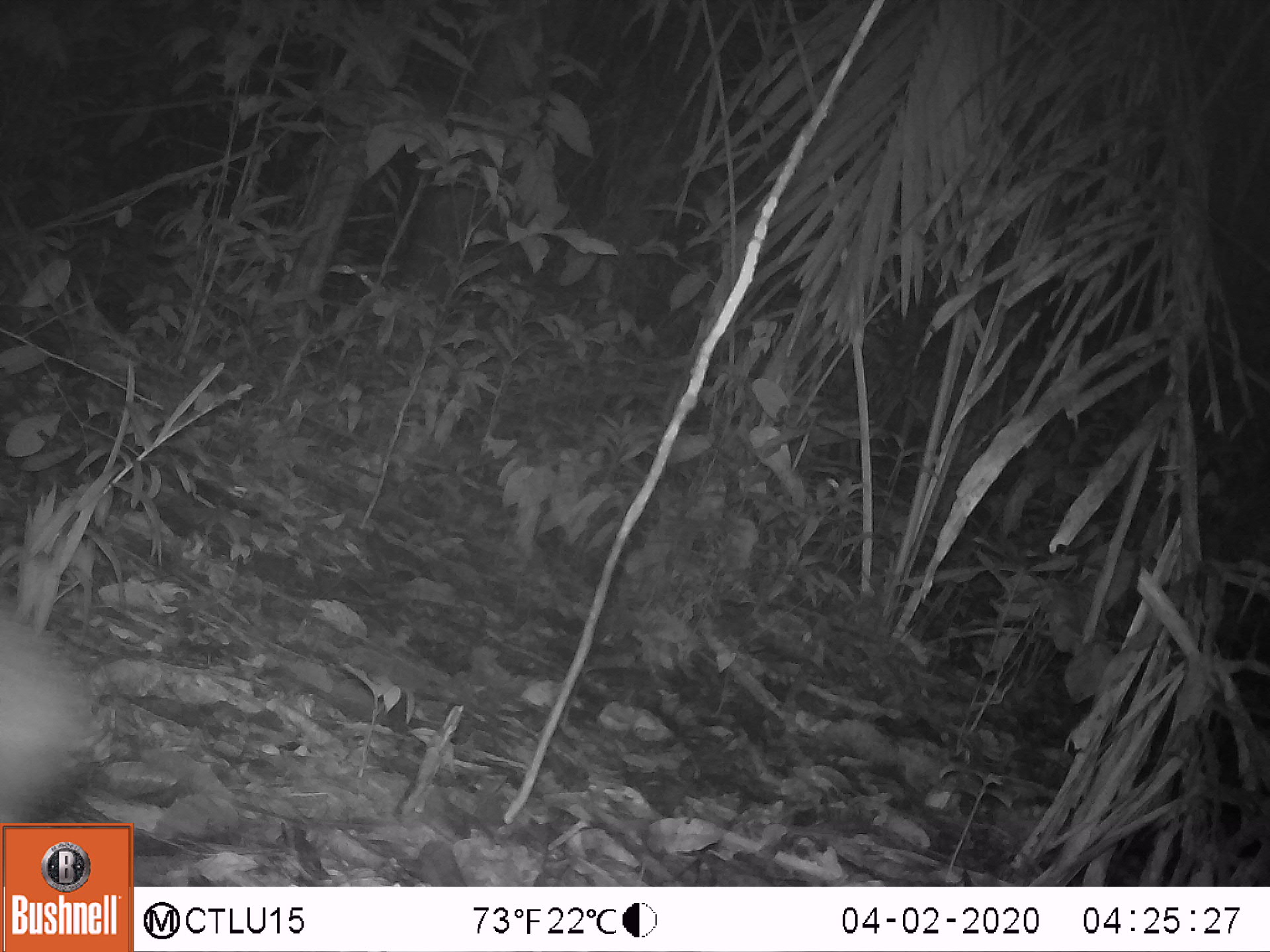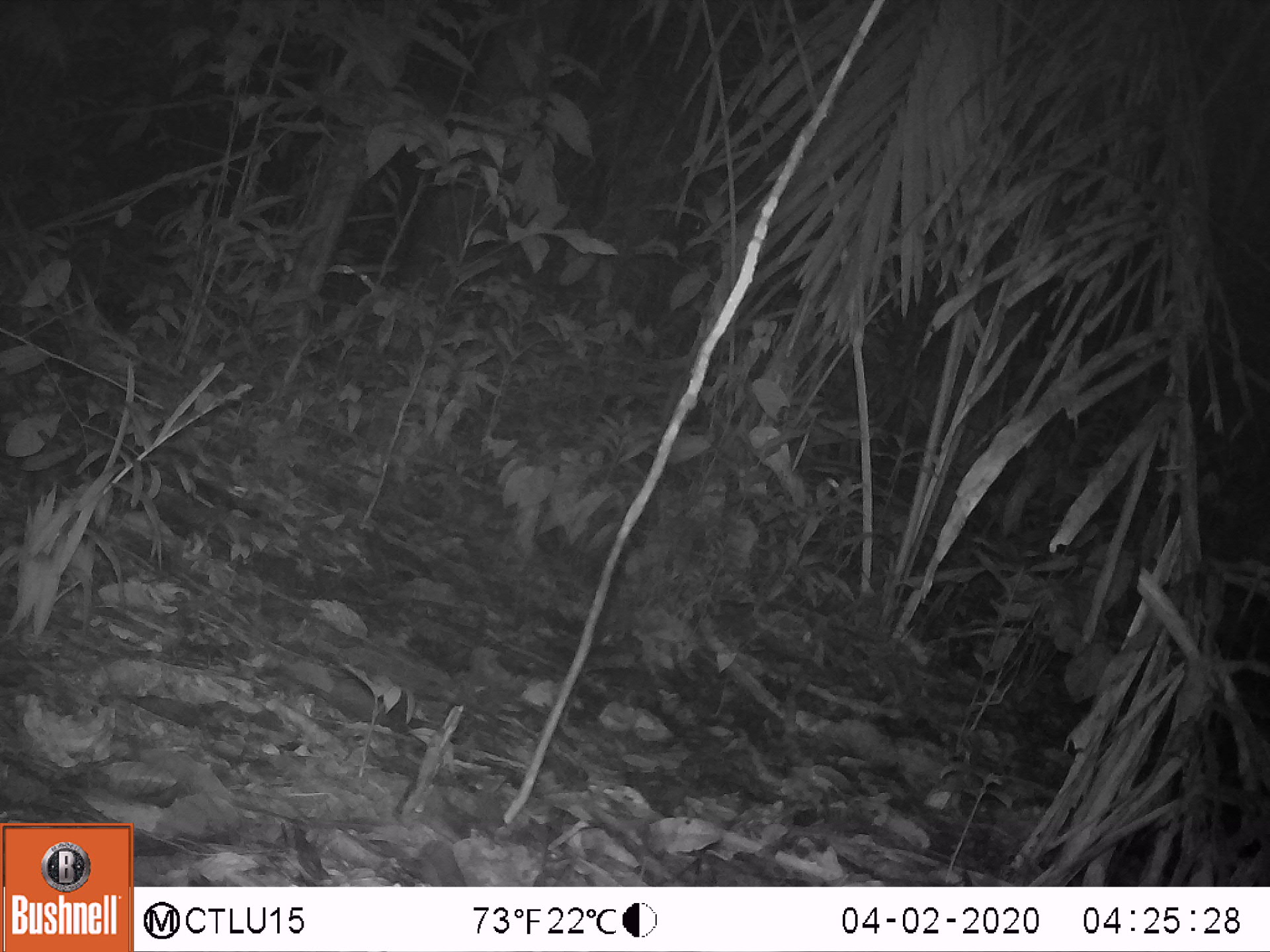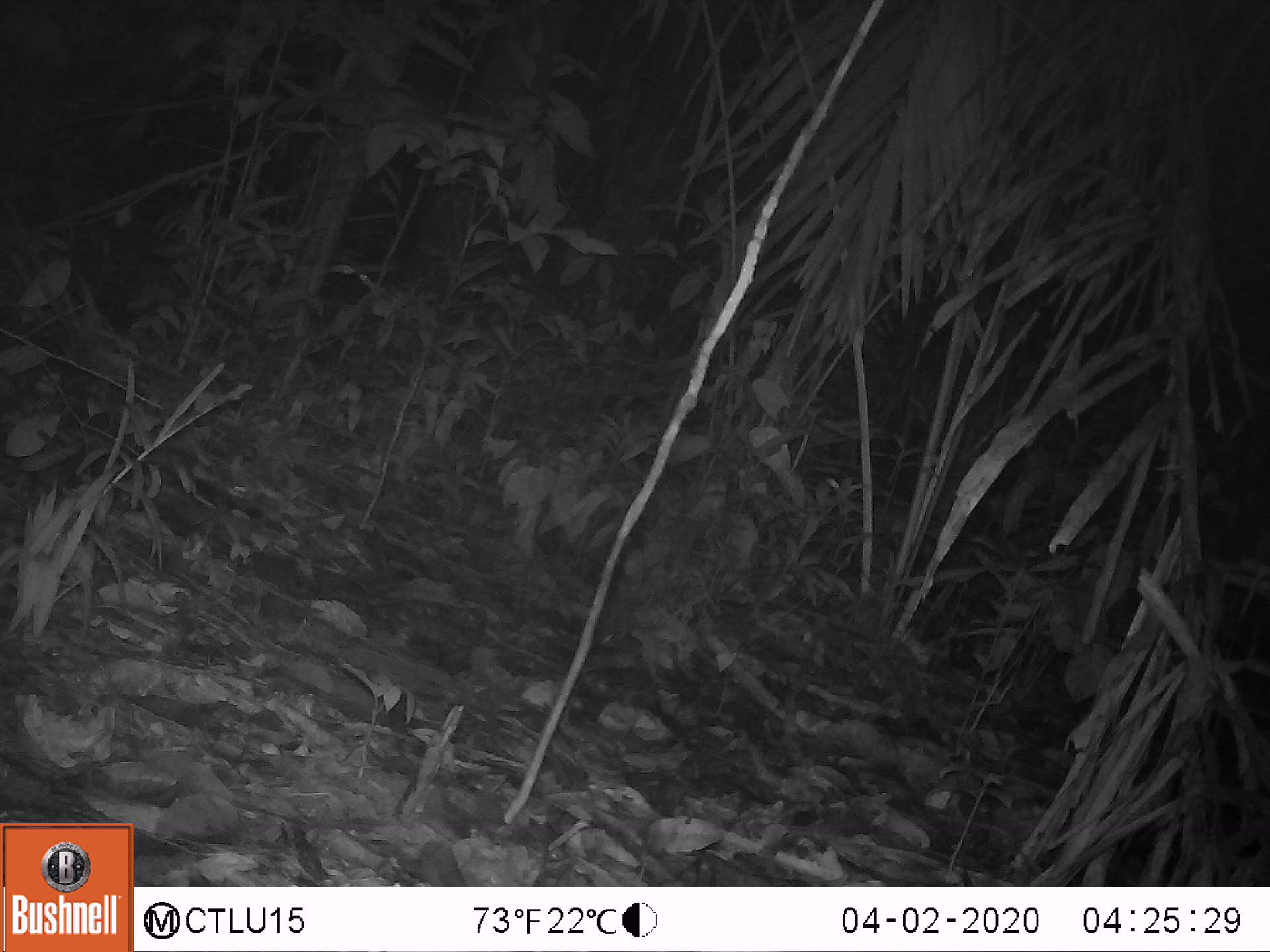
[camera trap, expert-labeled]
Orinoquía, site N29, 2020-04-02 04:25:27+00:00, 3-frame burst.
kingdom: Animalia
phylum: Chordata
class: Mammalia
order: Rodentia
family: Cuniculidae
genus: Cuniculus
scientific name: Cuniculus paca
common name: spotted paca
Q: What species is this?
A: Spotted paca (Cuniculus paca).